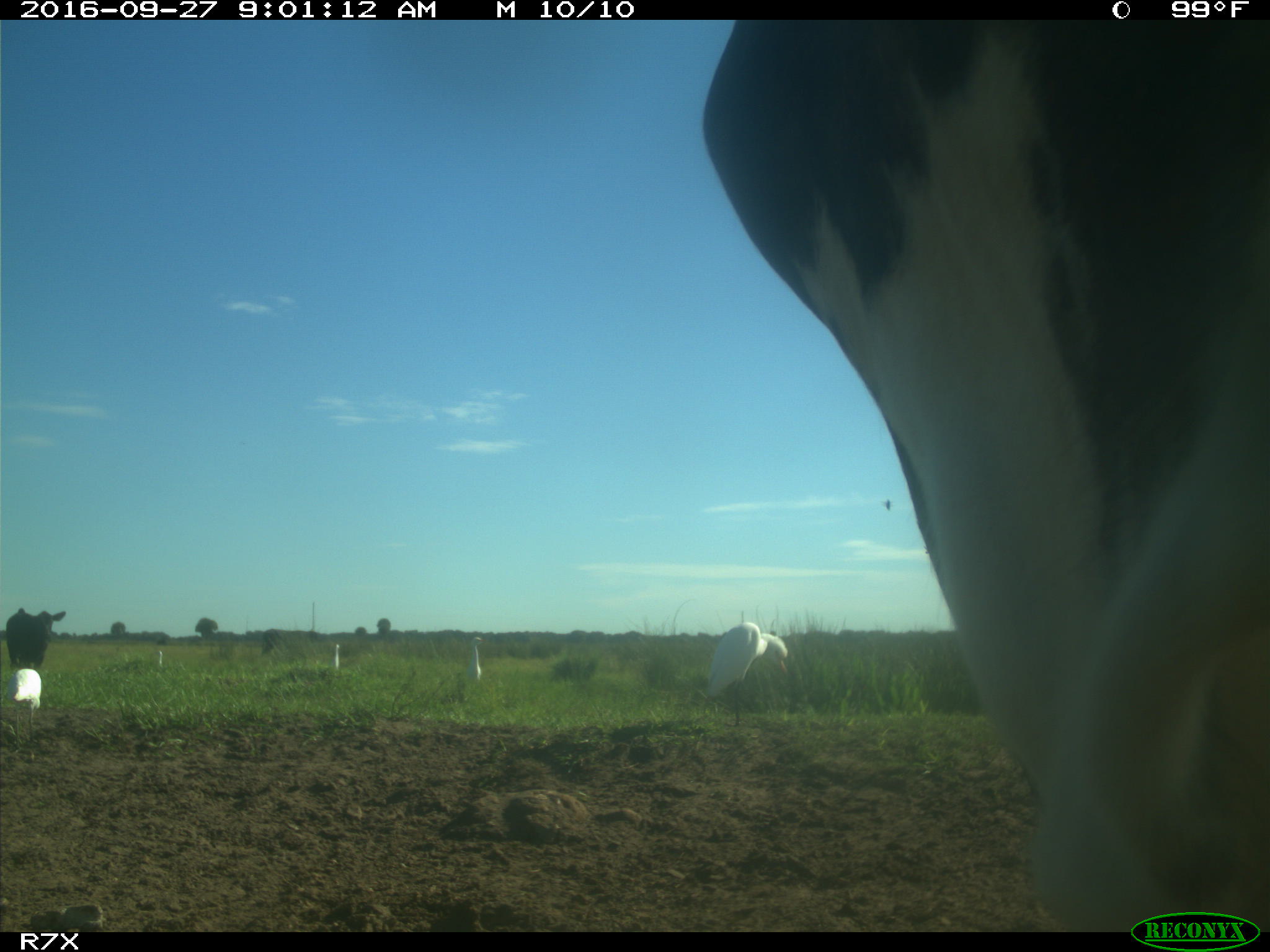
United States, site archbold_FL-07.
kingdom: Animalia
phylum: Chordata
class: Mammalia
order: Artiodactyla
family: Bovidae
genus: Bos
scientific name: Bos taurus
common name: domestic cow